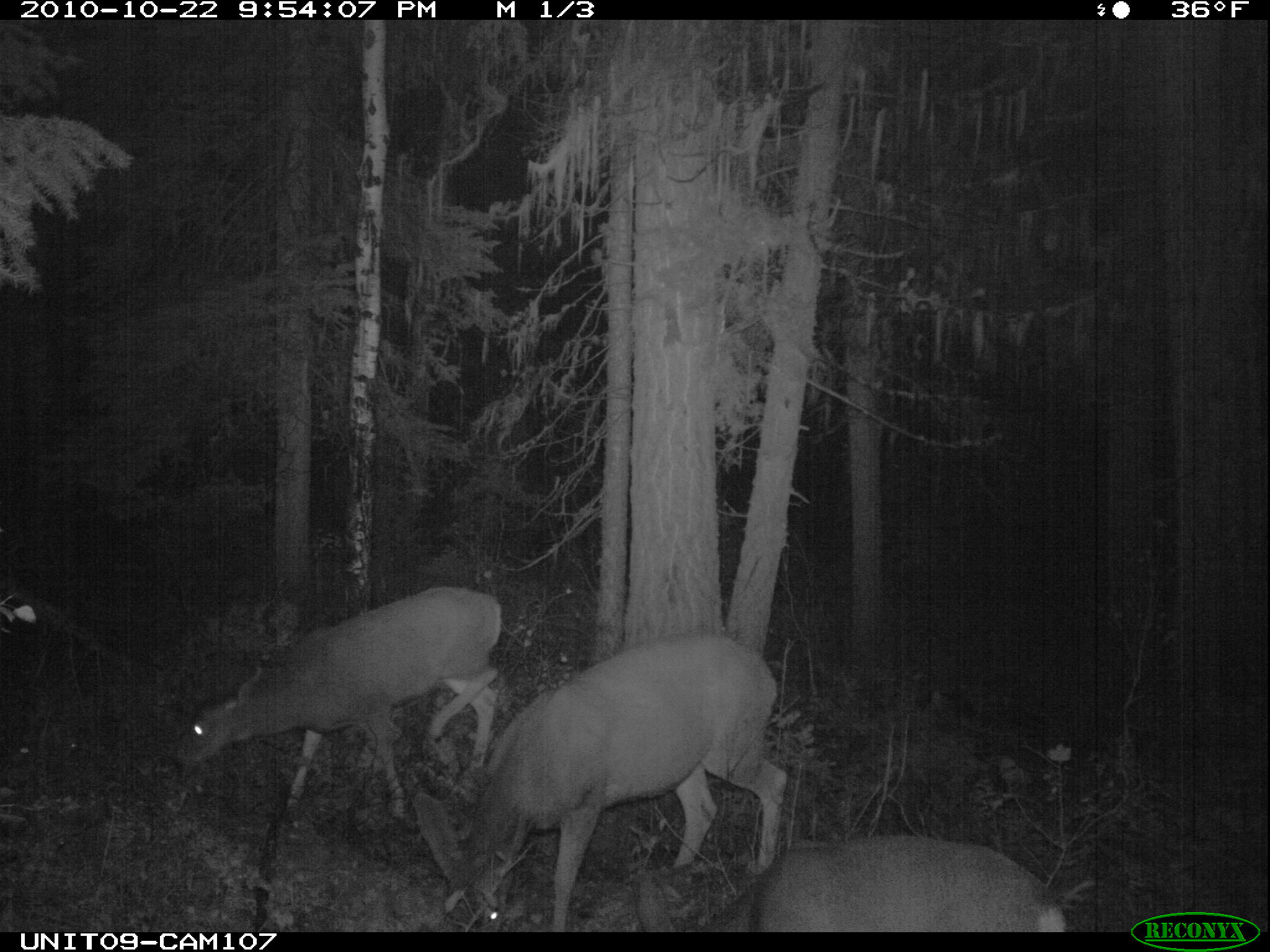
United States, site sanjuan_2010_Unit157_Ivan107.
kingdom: Animalia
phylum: Chordata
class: Mammalia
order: Artiodactyla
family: Cervidae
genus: Odocoileus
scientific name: Odocoileus hemionus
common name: mule deer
Odocoileus hemionus (mule deer).